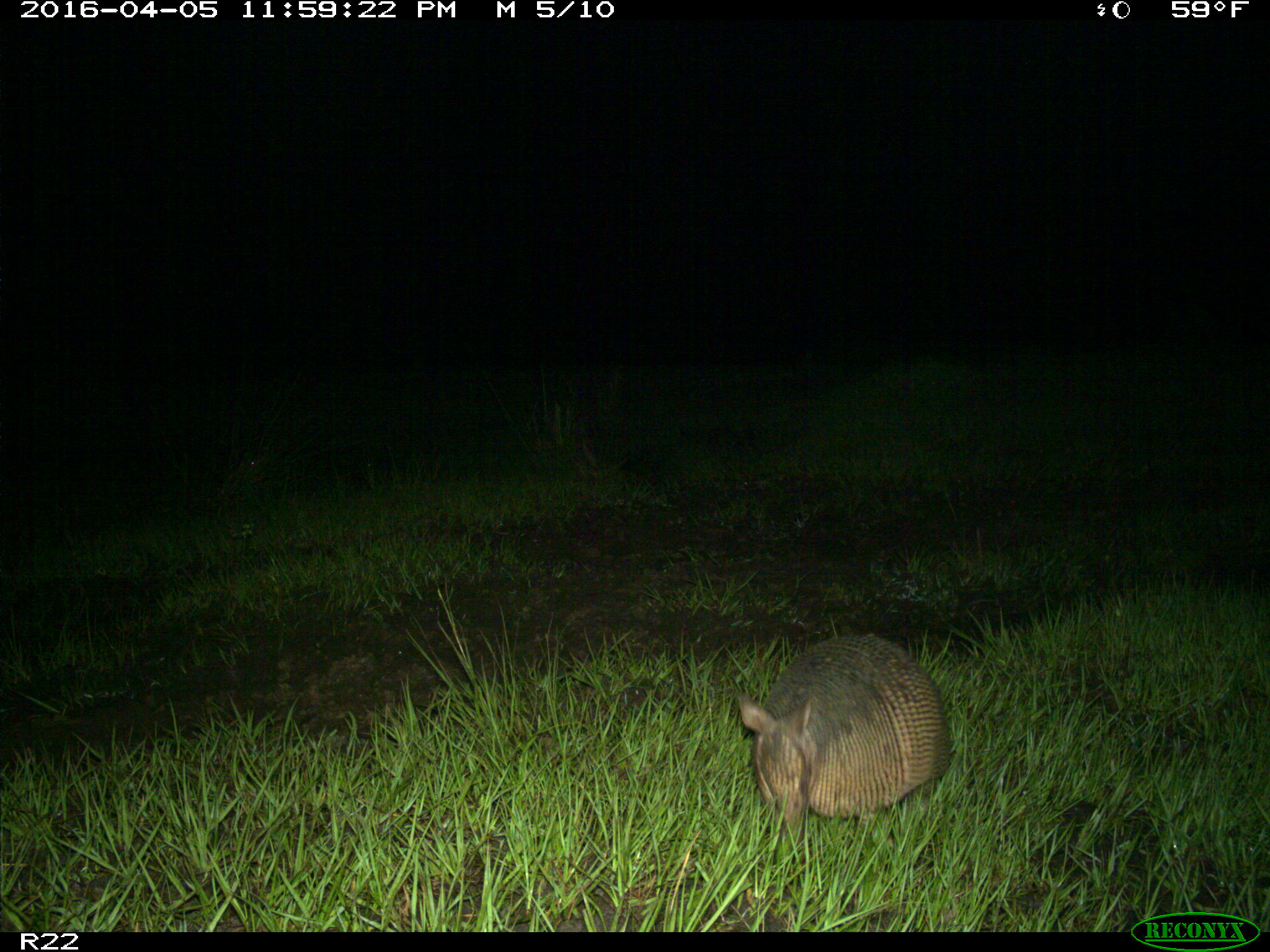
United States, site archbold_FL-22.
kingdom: Animalia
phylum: Chordata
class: Mammalia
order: Cingulata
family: Dasypodidae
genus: Dasypus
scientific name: Dasypus novemcinctus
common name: nine-banded armadillo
Dasypus novemcinctus (nine-banded armadillo).